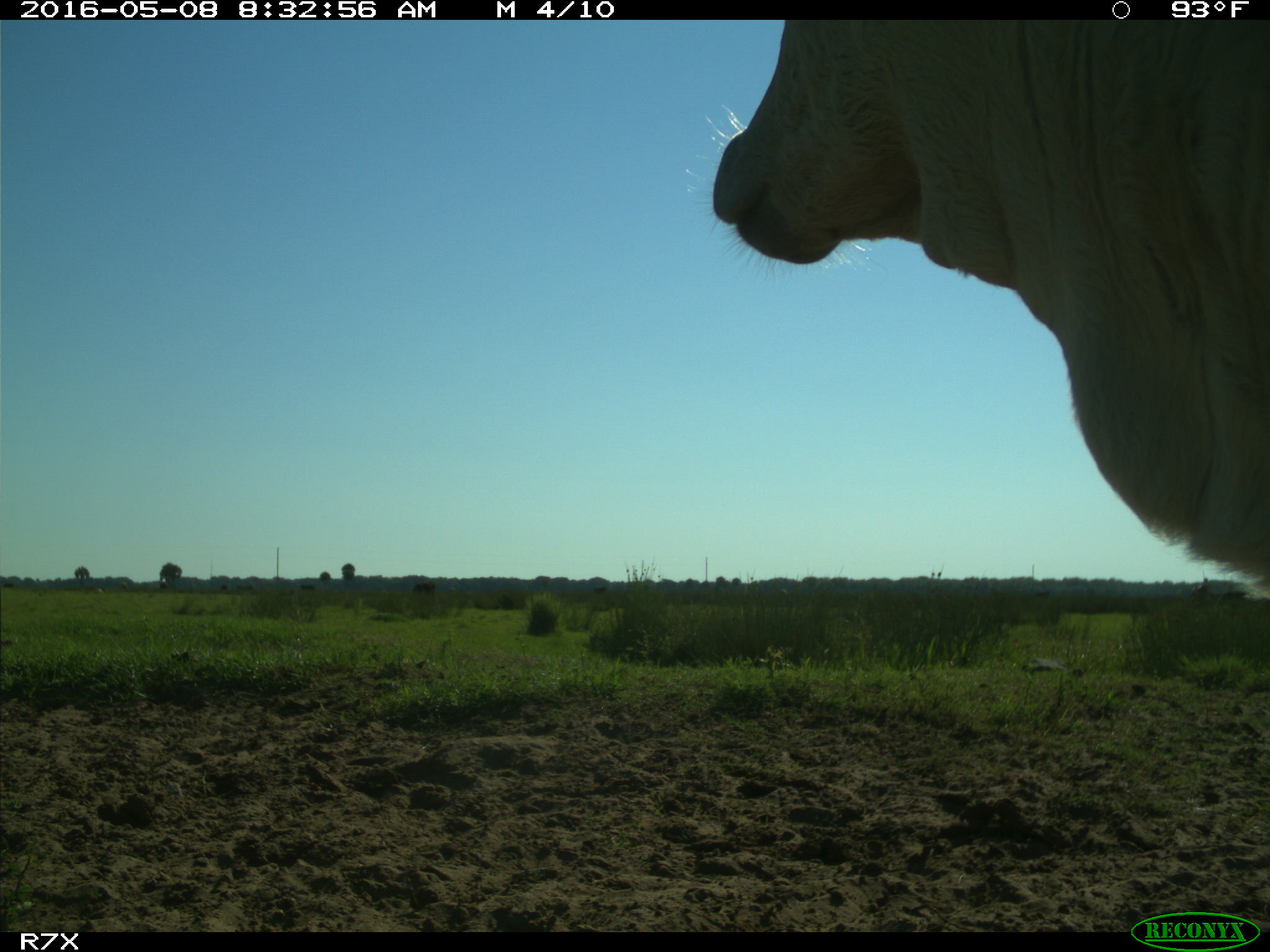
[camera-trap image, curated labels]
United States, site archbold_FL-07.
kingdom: Animalia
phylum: Chordata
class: Mammalia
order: Artiodactyla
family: Bovidae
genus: Bos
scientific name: Bos taurus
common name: domestic cow